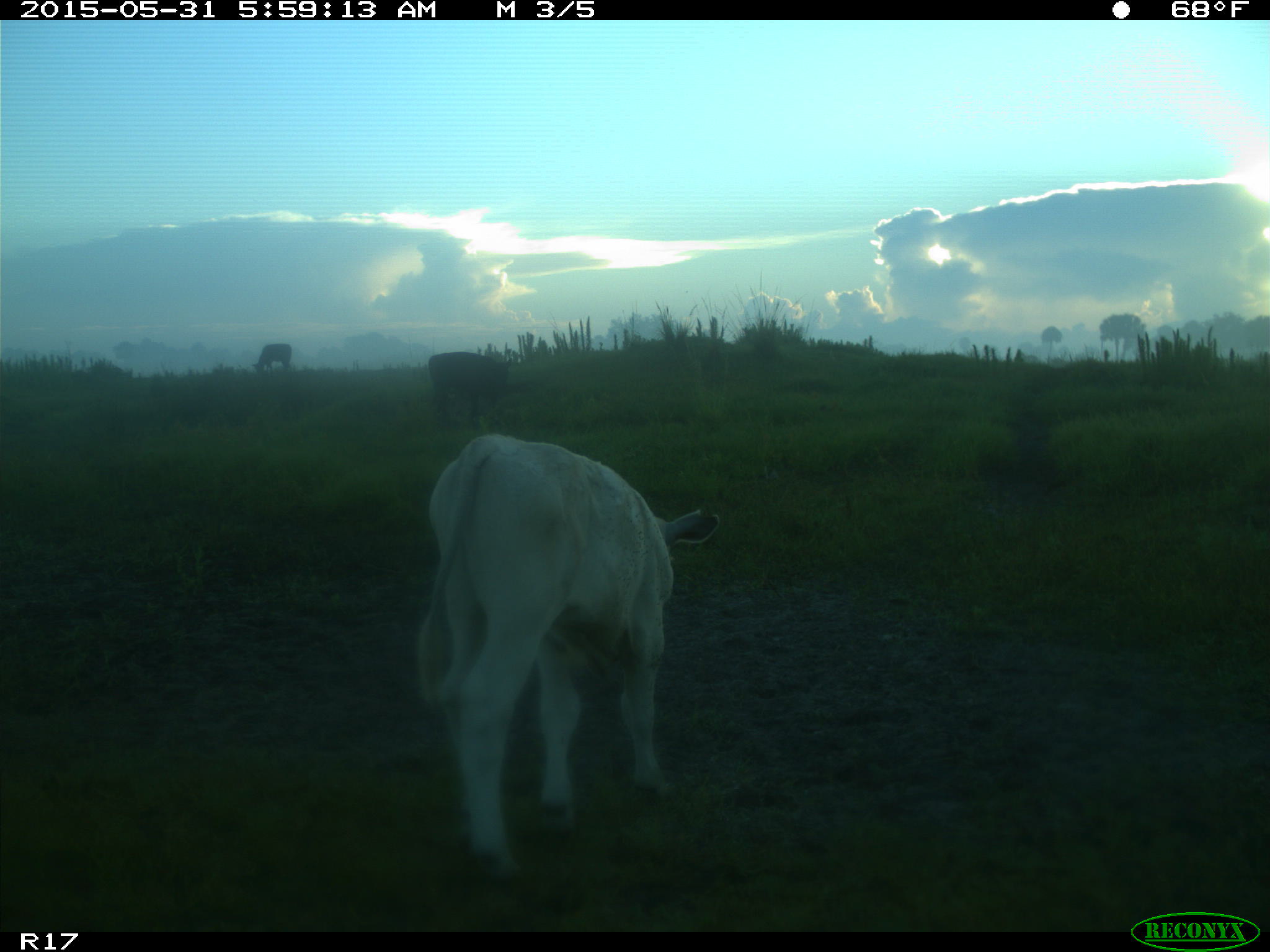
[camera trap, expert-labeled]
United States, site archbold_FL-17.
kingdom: Animalia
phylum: Chordata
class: Mammalia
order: Artiodactyla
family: Bovidae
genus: Bos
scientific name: Bos taurus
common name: domestic cow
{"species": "Bos taurus (domestic cow)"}